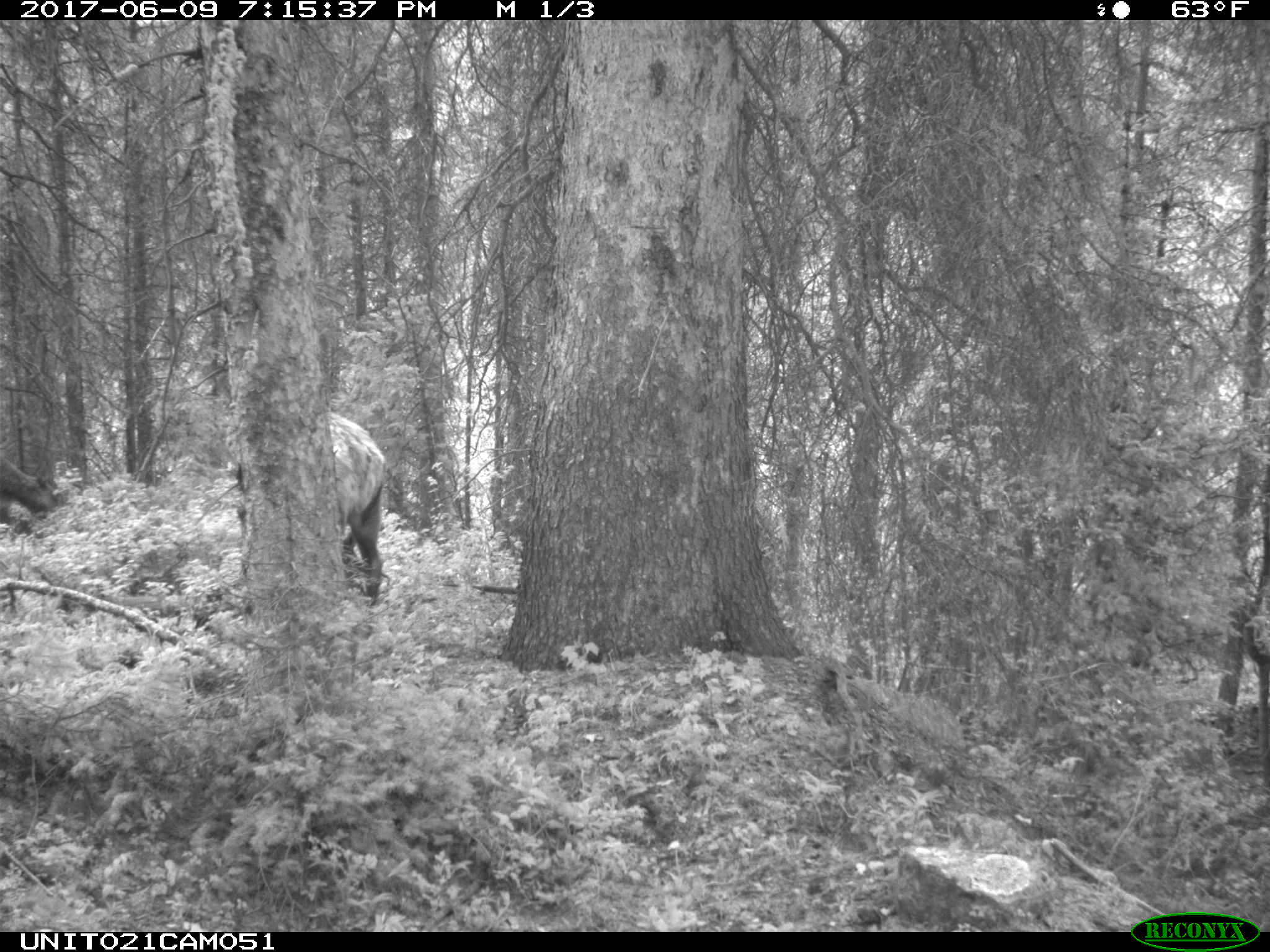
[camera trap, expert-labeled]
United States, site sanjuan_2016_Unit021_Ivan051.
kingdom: Animalia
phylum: Chordata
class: Mammalia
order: Artiodactyla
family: Cervidae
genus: Cervus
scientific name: Cervus elaphus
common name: red deer